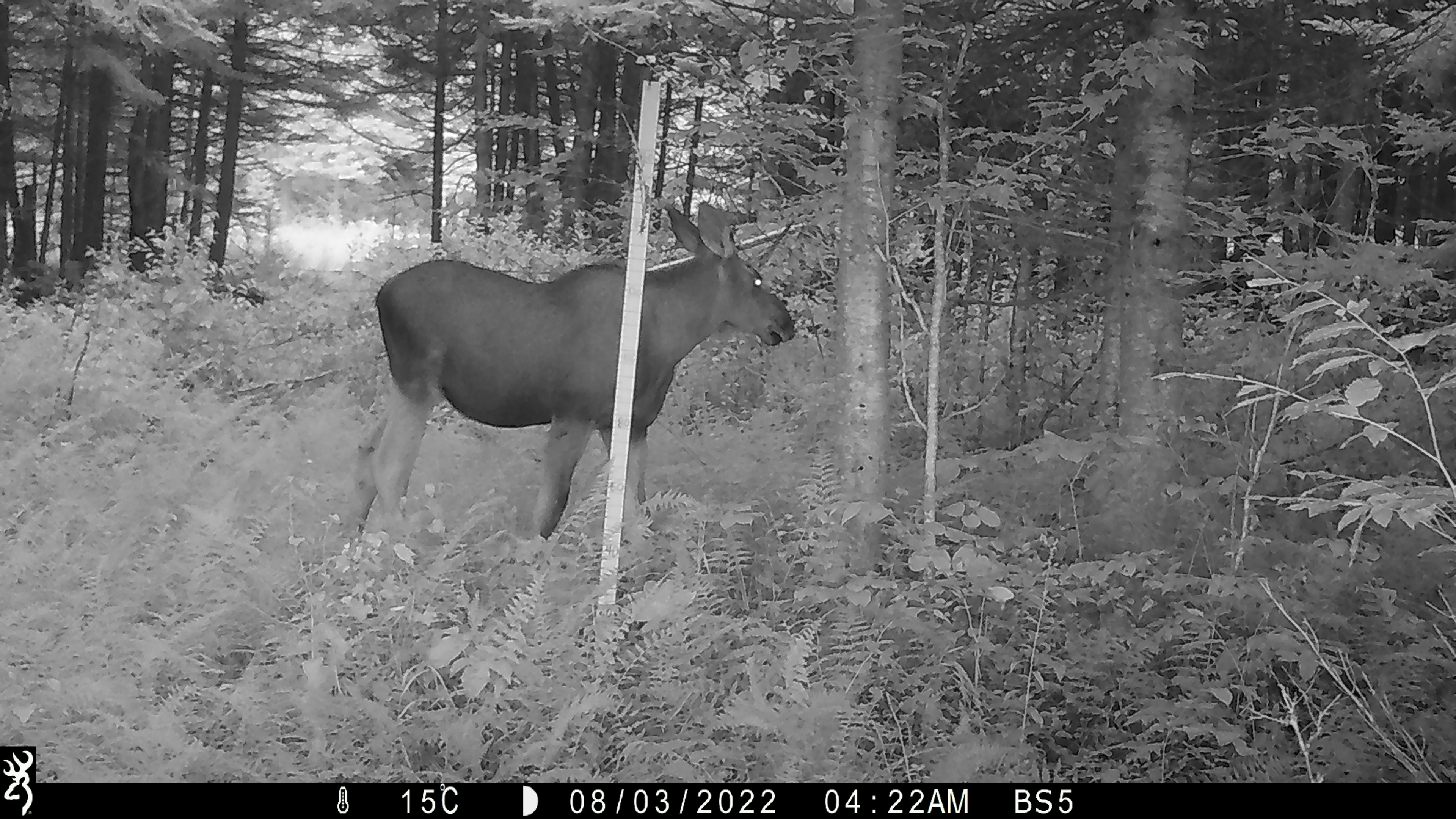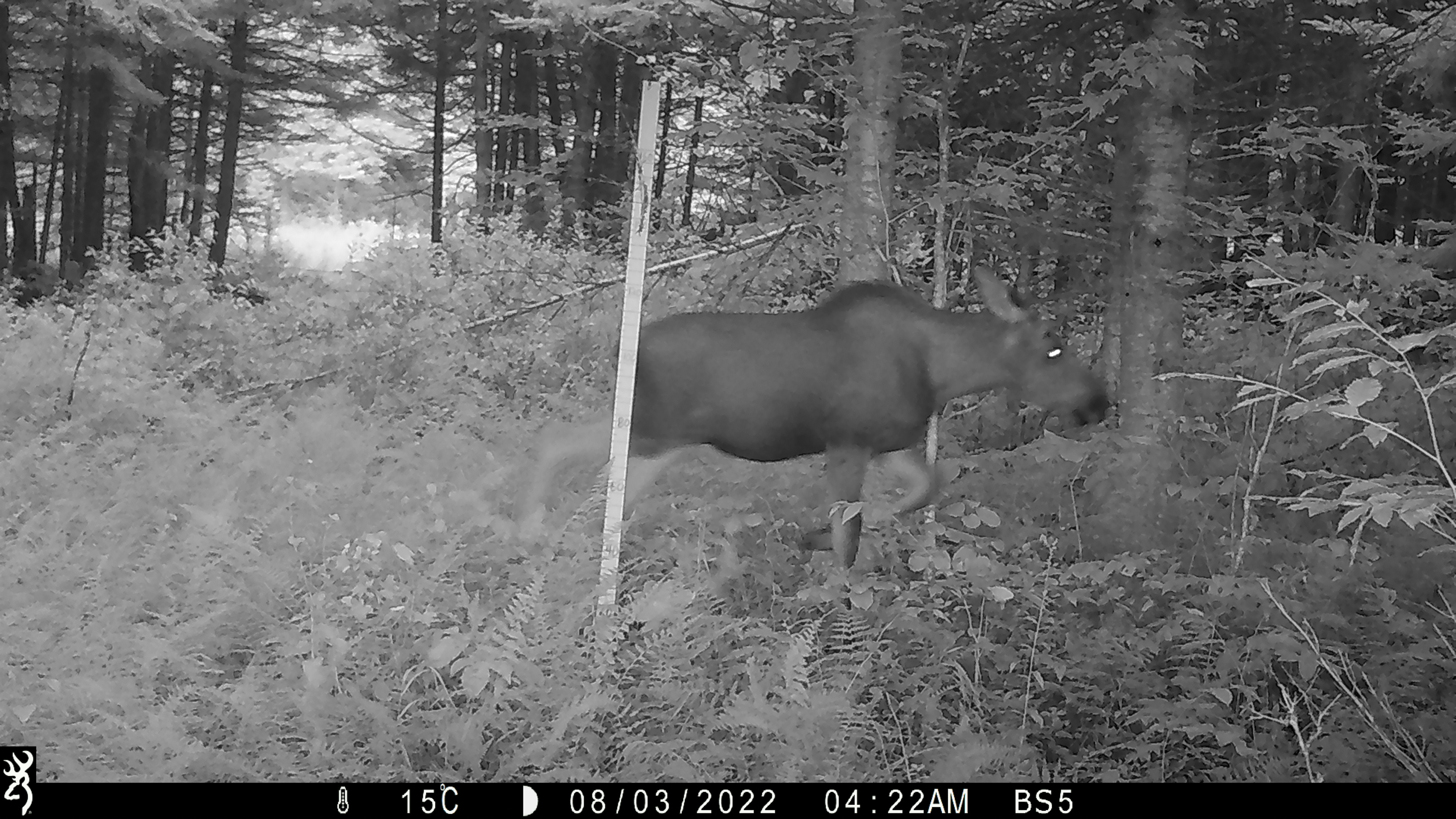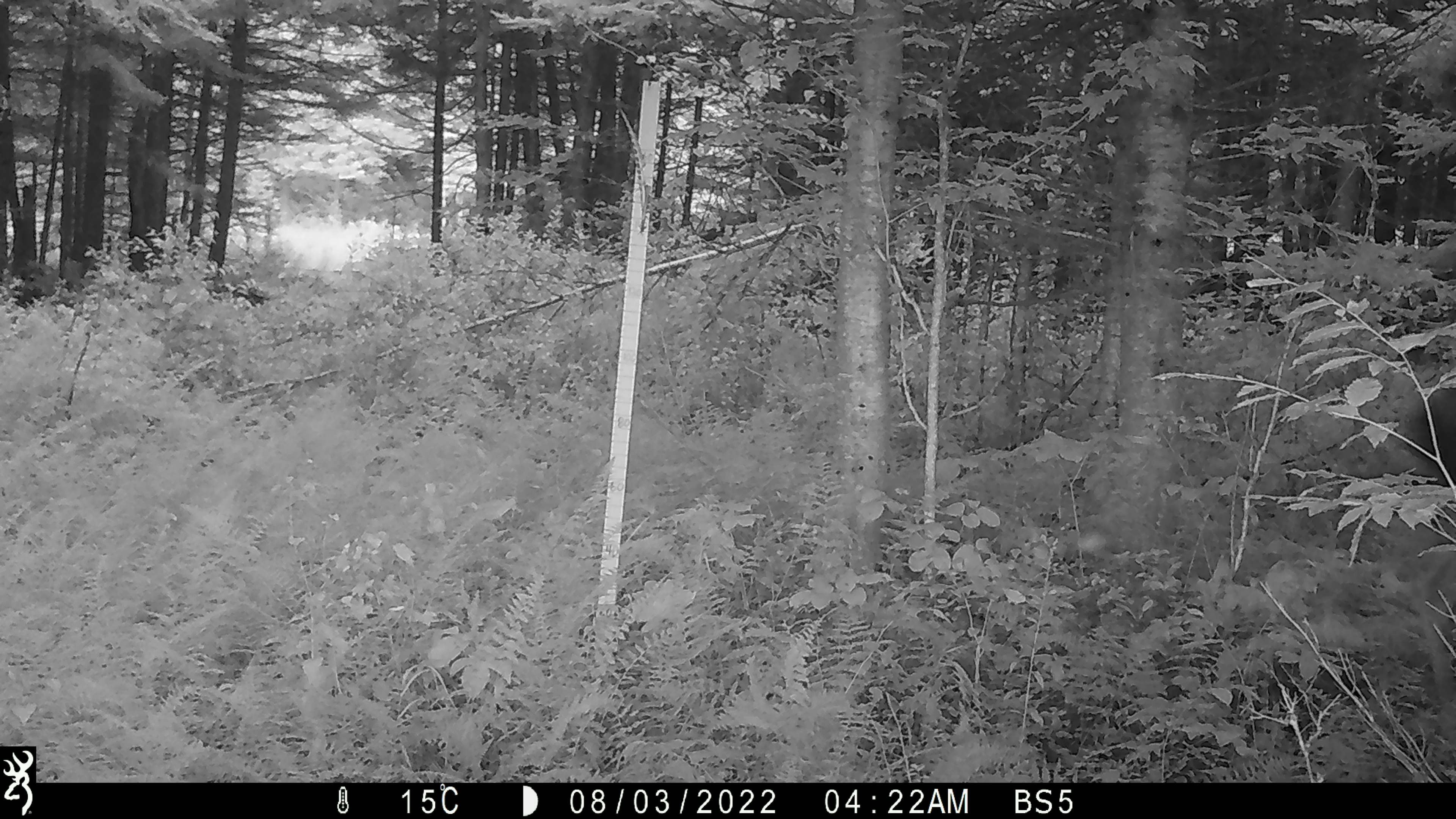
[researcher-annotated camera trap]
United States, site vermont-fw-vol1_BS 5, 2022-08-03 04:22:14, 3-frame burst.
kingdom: Animalia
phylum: Chordata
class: Mammalia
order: Artiodactyla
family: Cervidae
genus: Alces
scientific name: Alces alces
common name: moose